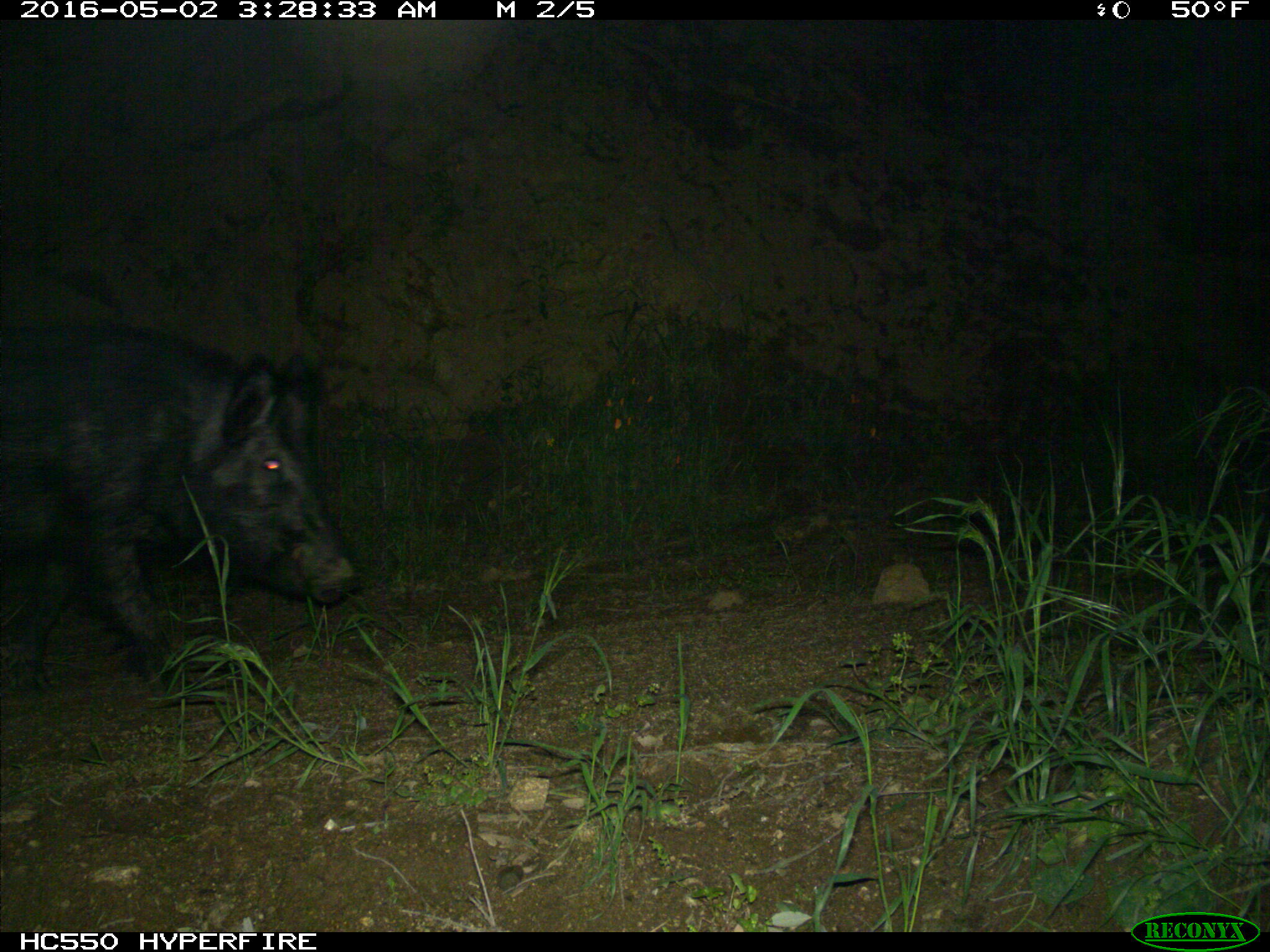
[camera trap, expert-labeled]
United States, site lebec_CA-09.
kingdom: Animalia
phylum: Chordata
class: Mammalia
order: Artiodactyla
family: Suidae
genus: Sus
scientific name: Sus scrofa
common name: wild boar